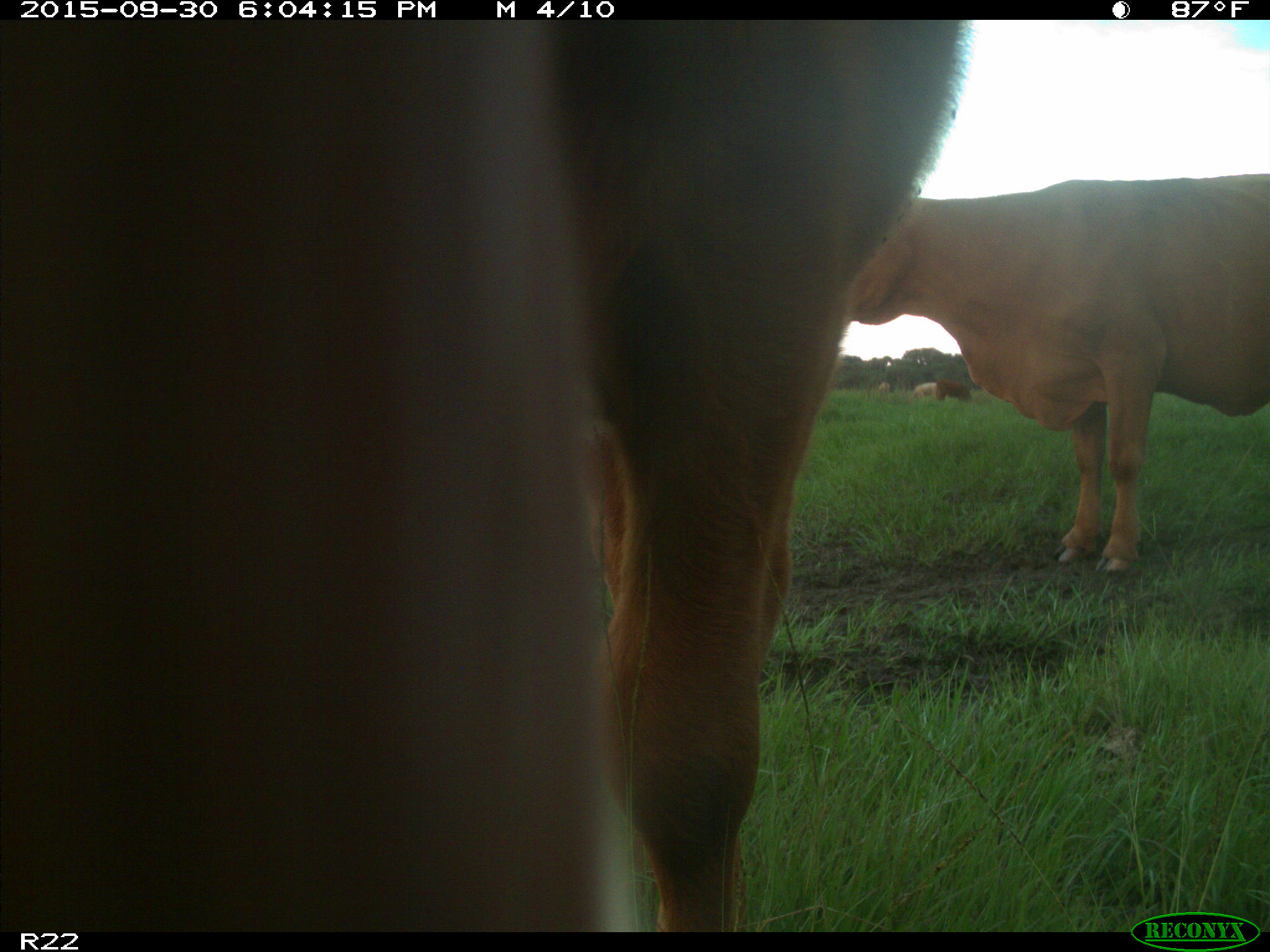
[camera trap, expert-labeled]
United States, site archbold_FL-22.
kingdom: Animalia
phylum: Chordata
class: Mammalia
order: Artiodactyla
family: Bovidae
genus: Bos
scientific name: Bos taurus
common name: domestic cow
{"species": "Bos taurus (domestic cow)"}